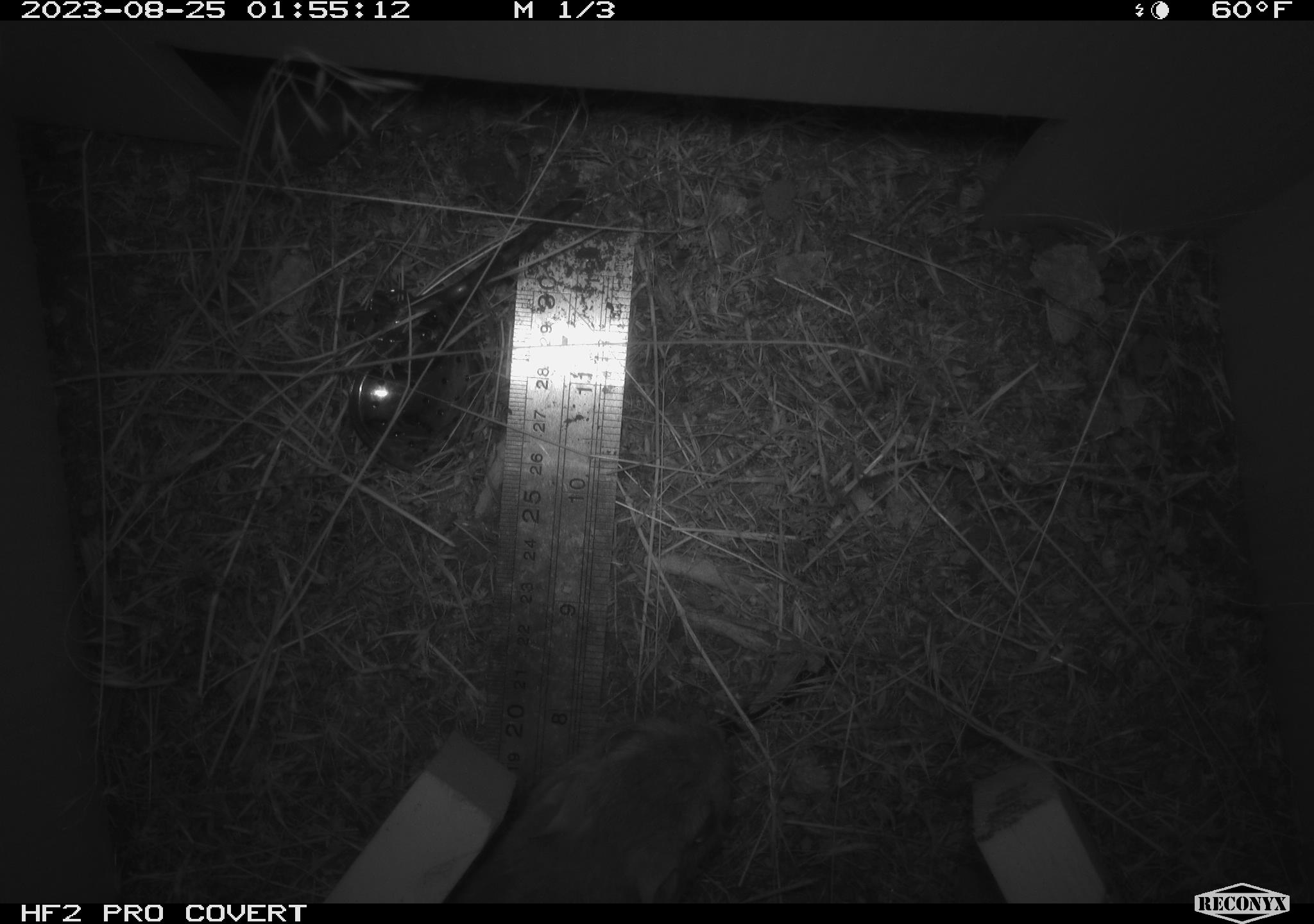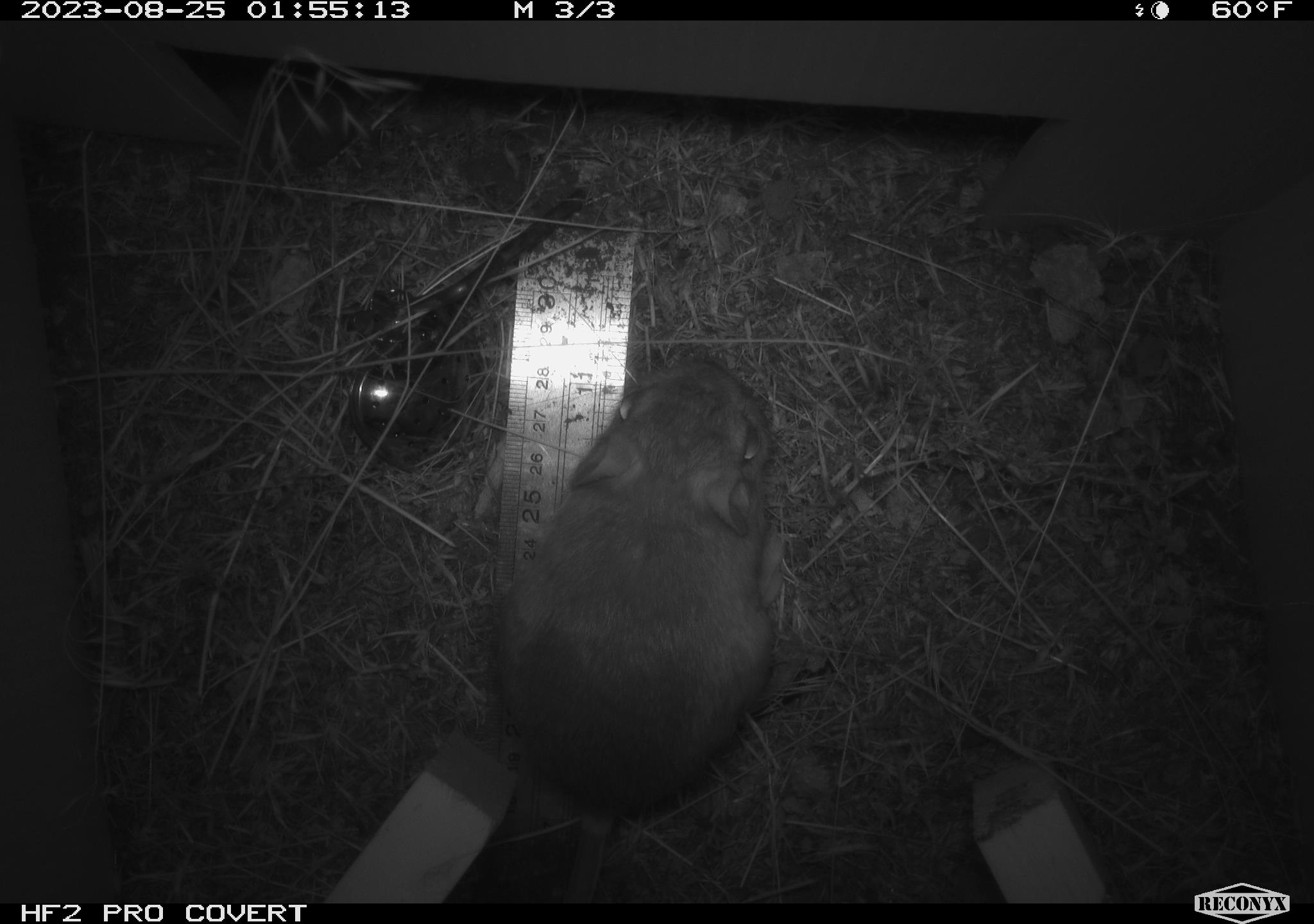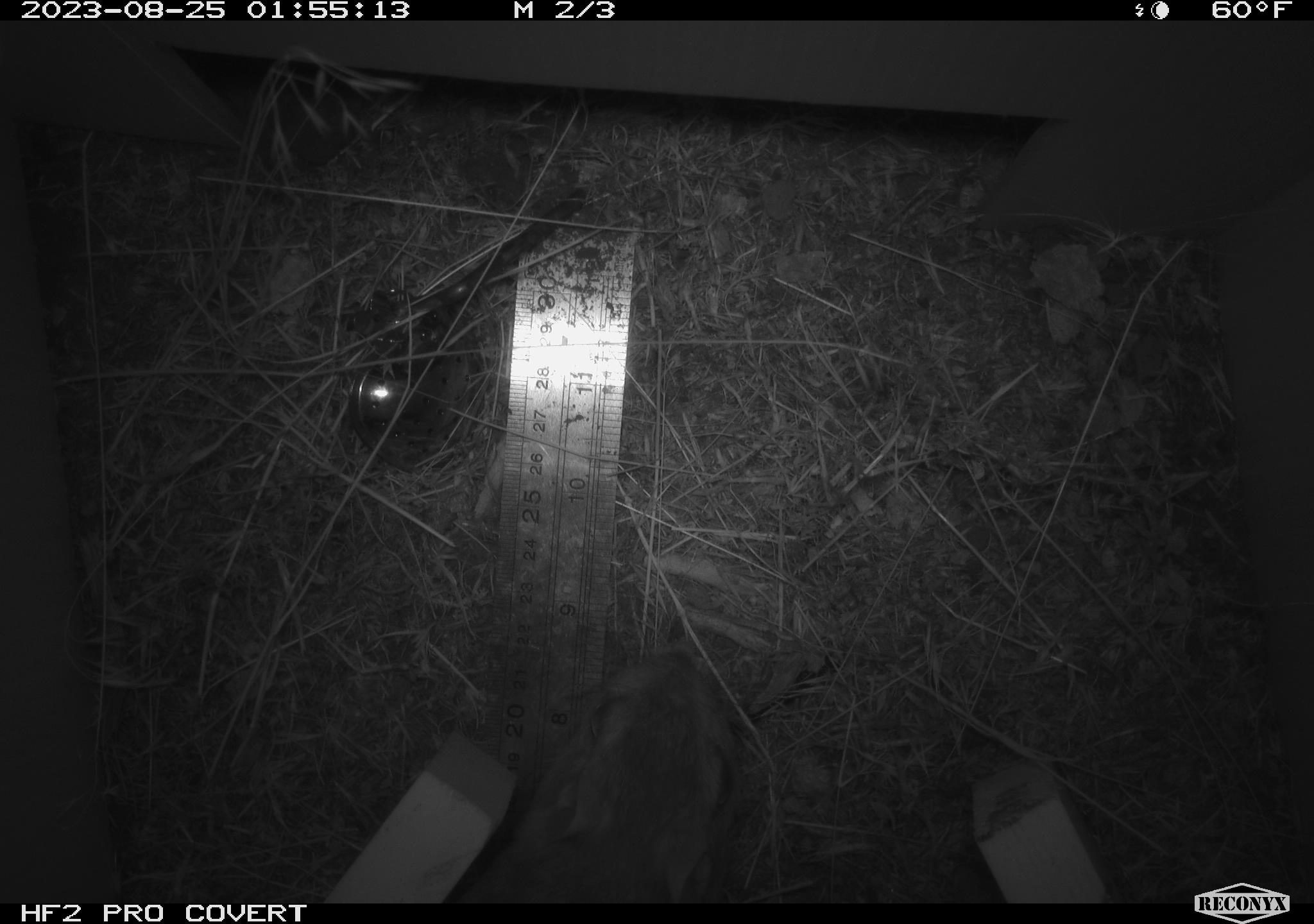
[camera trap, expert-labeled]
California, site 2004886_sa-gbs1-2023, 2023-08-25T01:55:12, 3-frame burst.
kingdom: Animalia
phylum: Chordata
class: Mammalia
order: Rodentia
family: Heteromyidae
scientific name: Heteromyidae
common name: kangaroo rats and pocket mice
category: heteromyidae family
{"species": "heteromyidae family (kangaroo rats and pocket mice) (Heteromyidae)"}